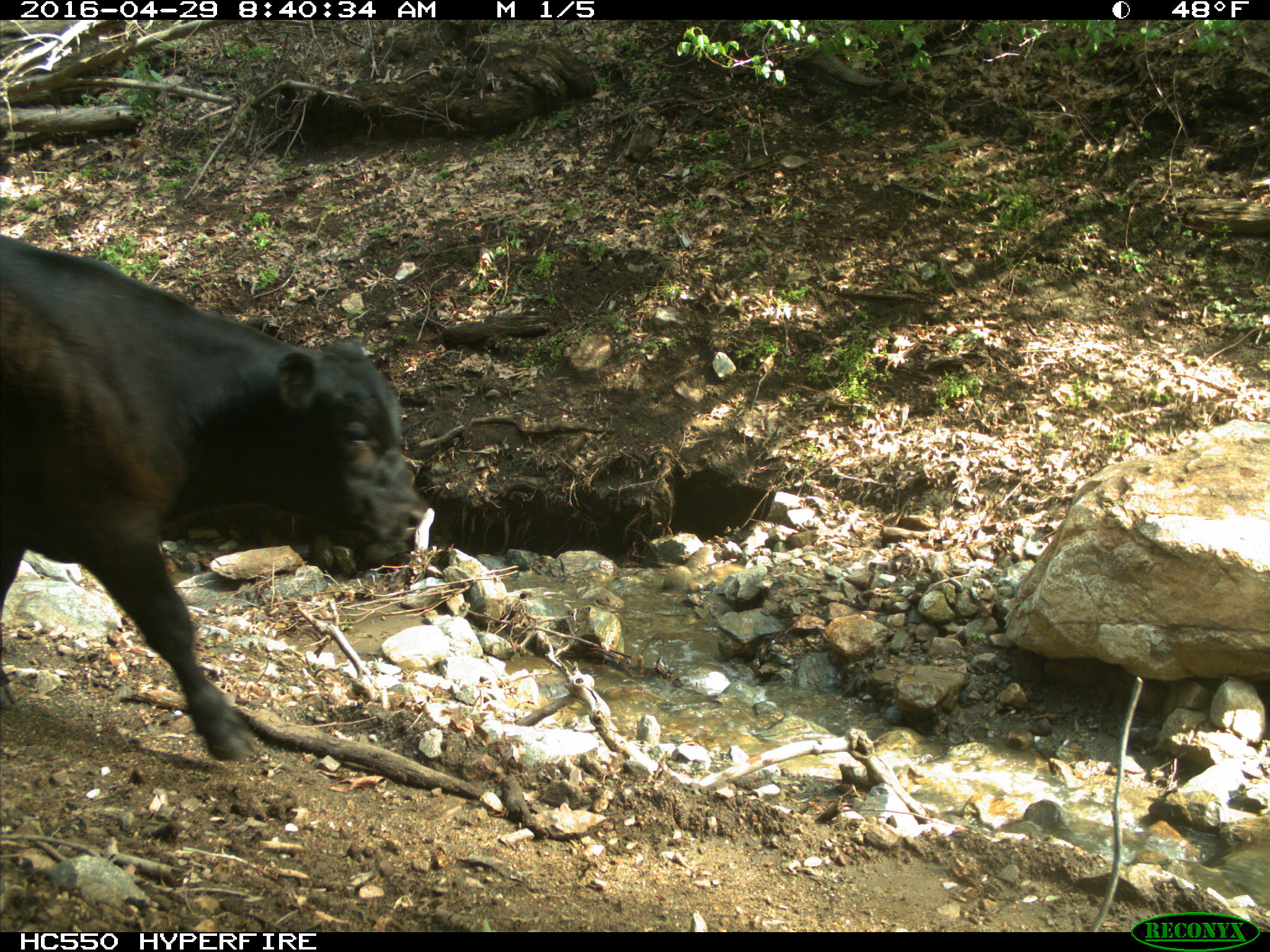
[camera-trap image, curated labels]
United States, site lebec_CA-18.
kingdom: Animalia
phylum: Chordata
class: Mammalia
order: Artiodactyla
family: Bovidae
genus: Bos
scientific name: Bos taurus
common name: domestic cow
Bos taurus (domestic cow).